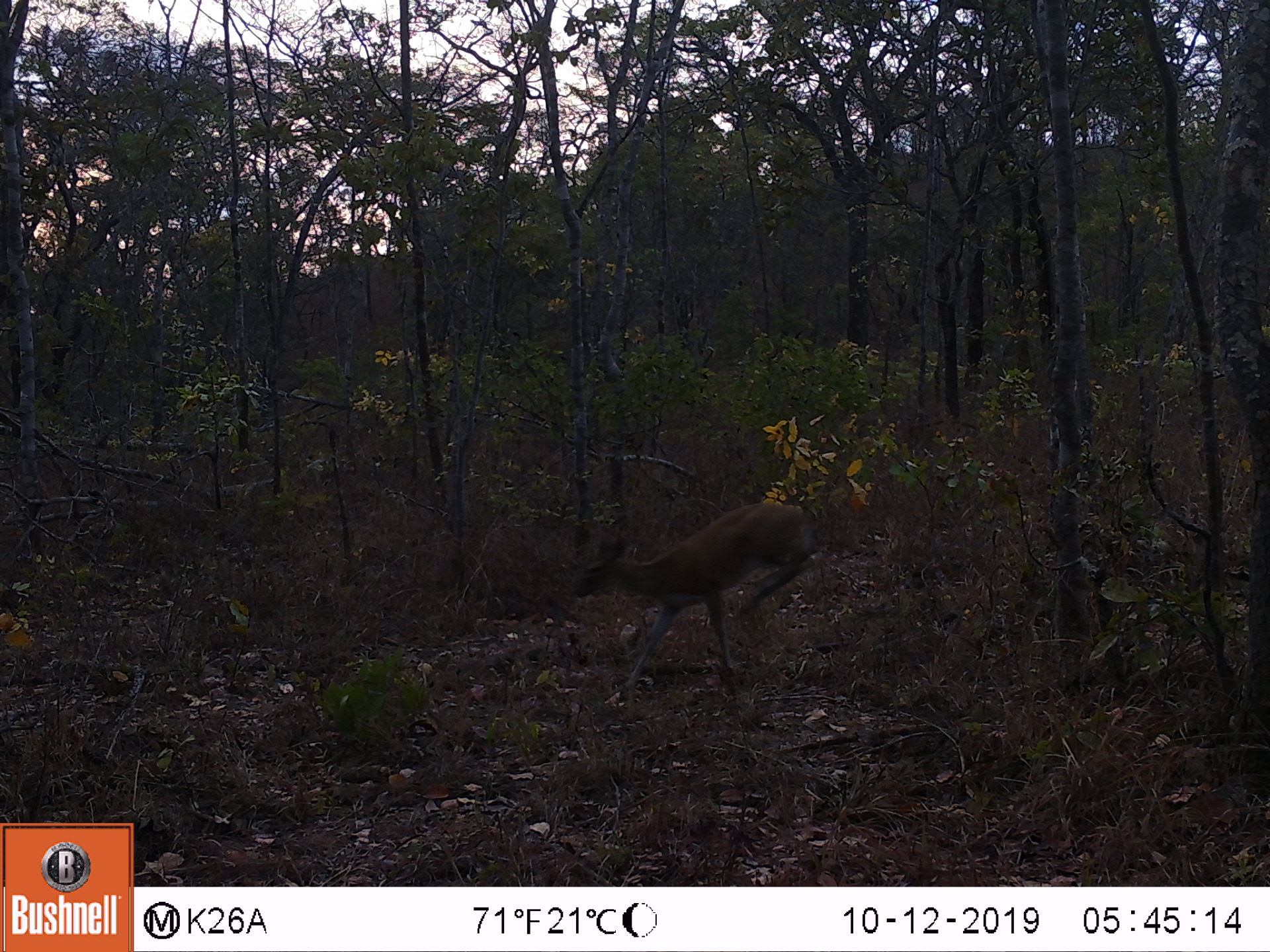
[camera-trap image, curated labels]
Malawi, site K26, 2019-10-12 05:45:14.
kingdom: Animalia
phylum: Chordata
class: Mammalia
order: Artiodactyla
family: Bovidae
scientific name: Antilopinae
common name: small antelope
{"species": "small antelope (Antilopinae)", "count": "1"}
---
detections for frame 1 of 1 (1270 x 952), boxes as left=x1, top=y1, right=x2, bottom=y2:
small antelope: left=572, top=502, right=805, bottom=697